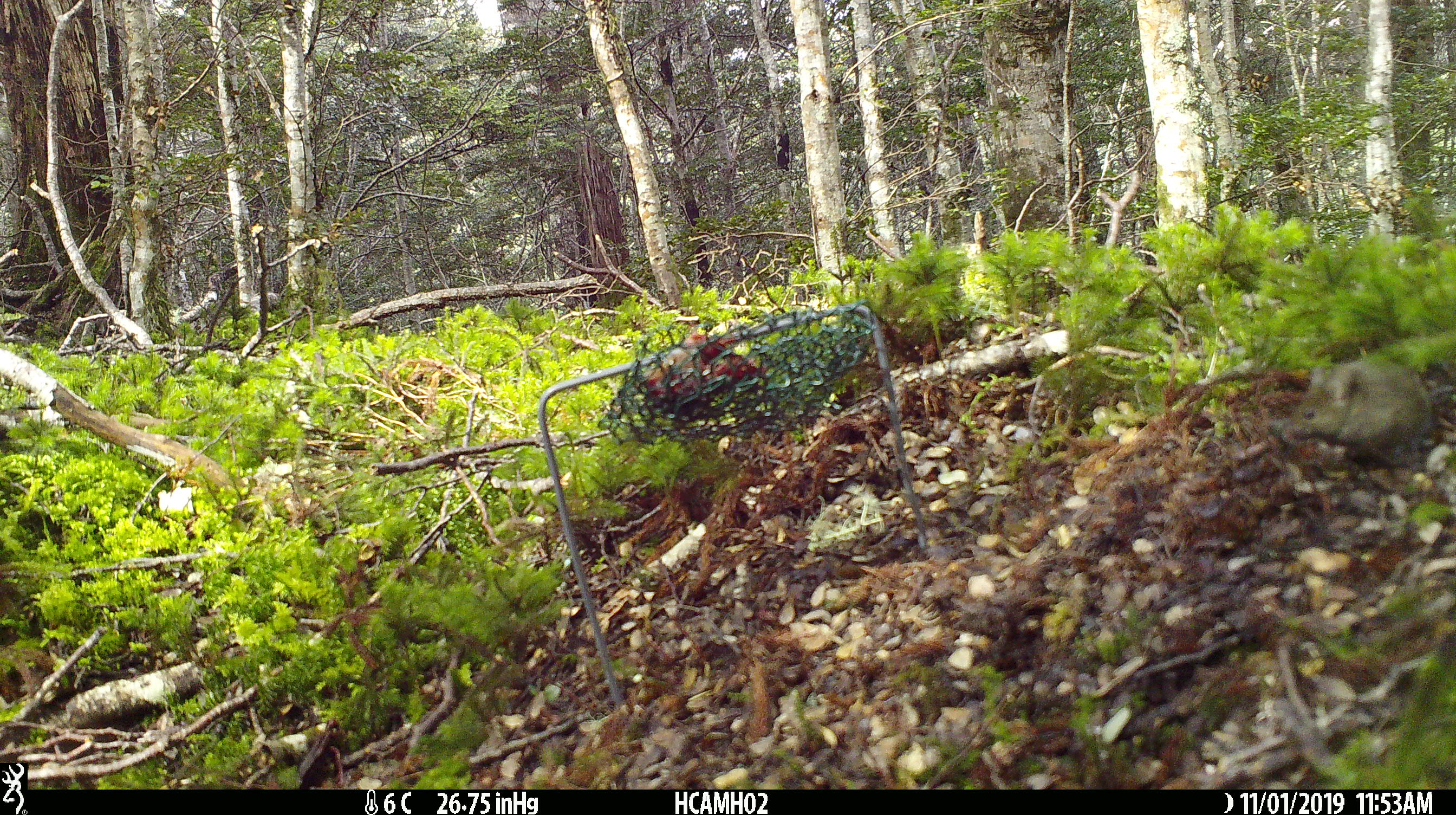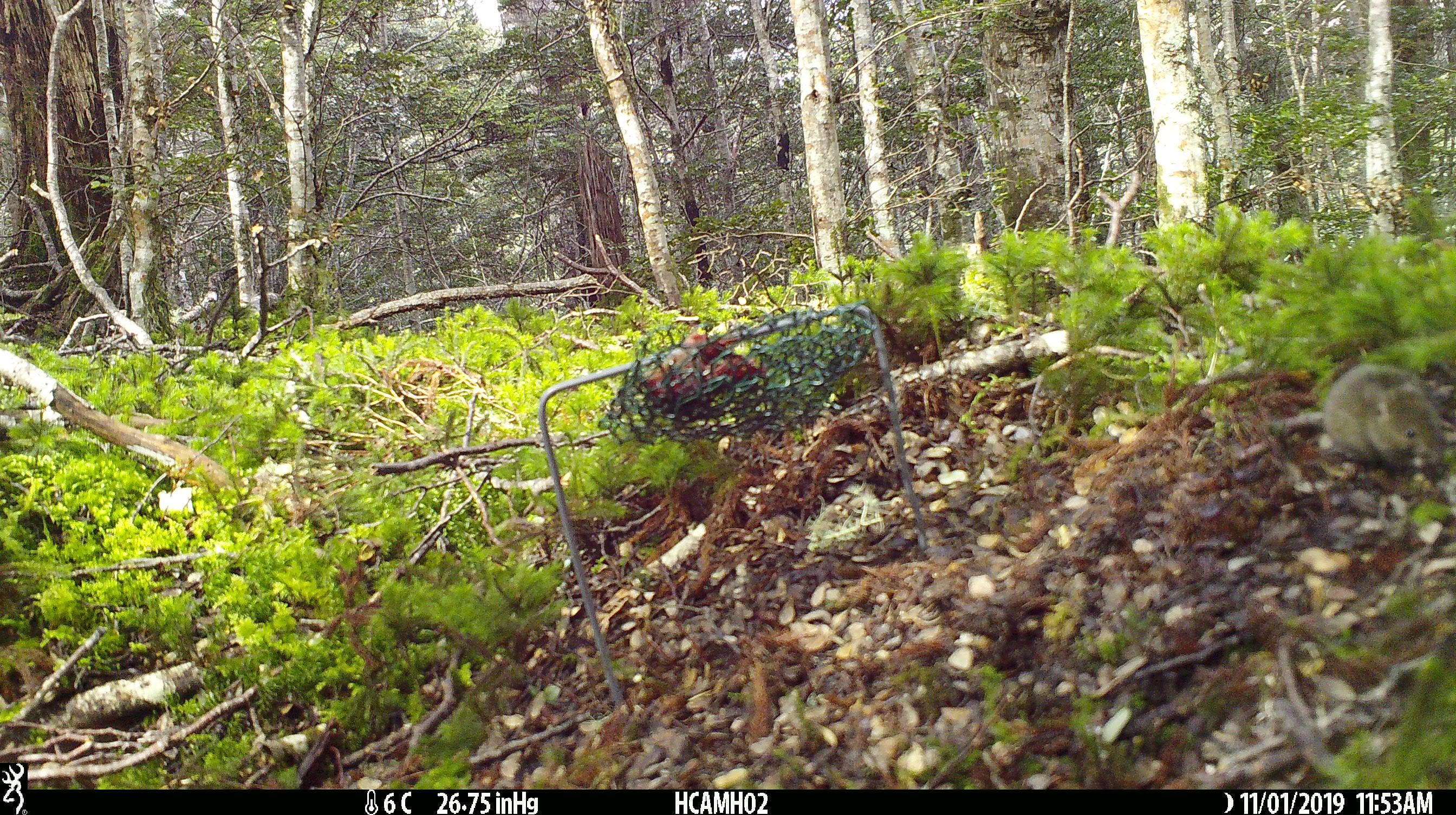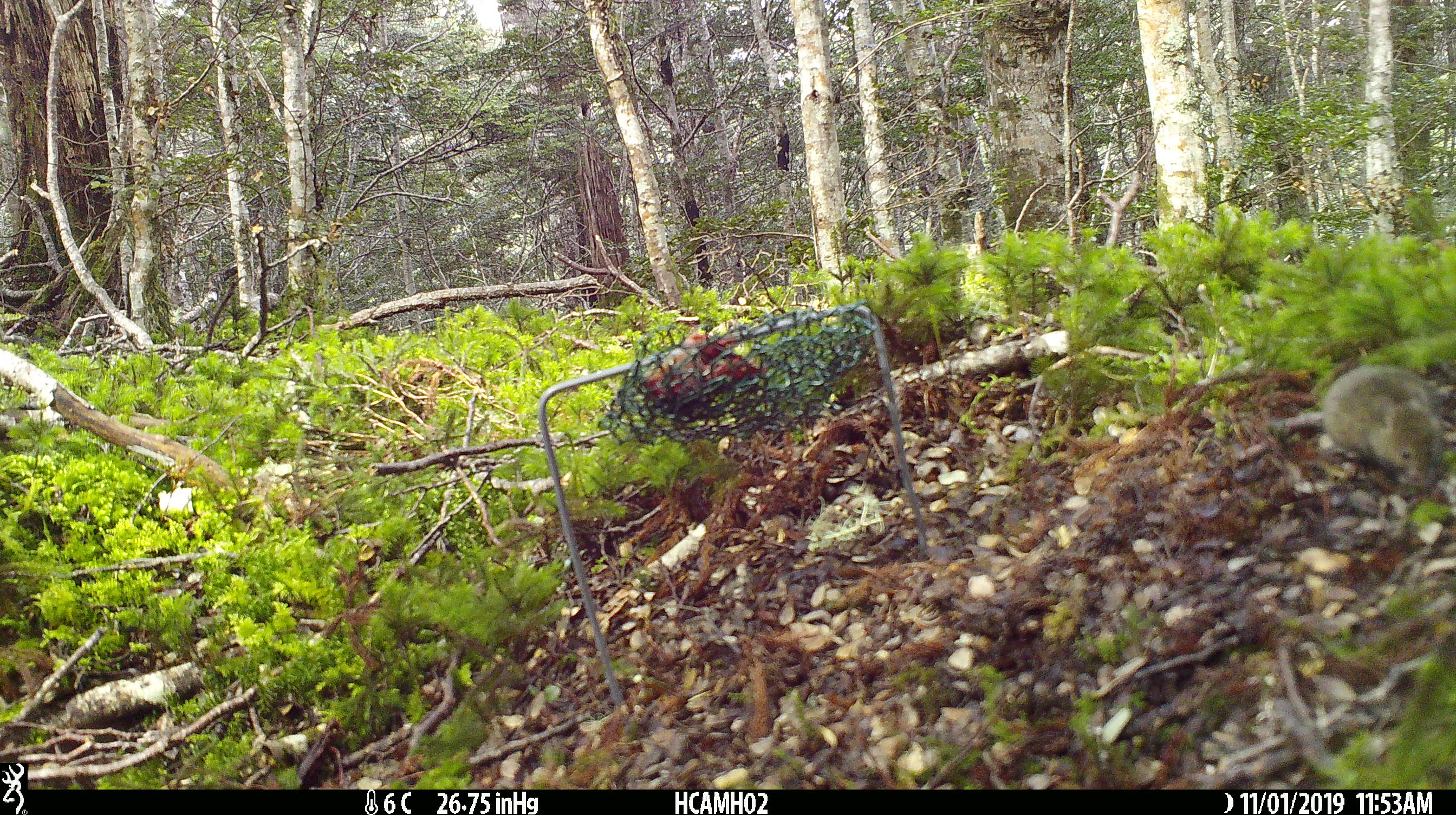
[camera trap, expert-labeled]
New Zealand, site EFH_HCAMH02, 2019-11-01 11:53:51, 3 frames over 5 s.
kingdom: Animalia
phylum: Chordata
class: Mammalia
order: Rodentia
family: Muridae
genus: Mus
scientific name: Mus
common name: mouse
Mouse (Mus).